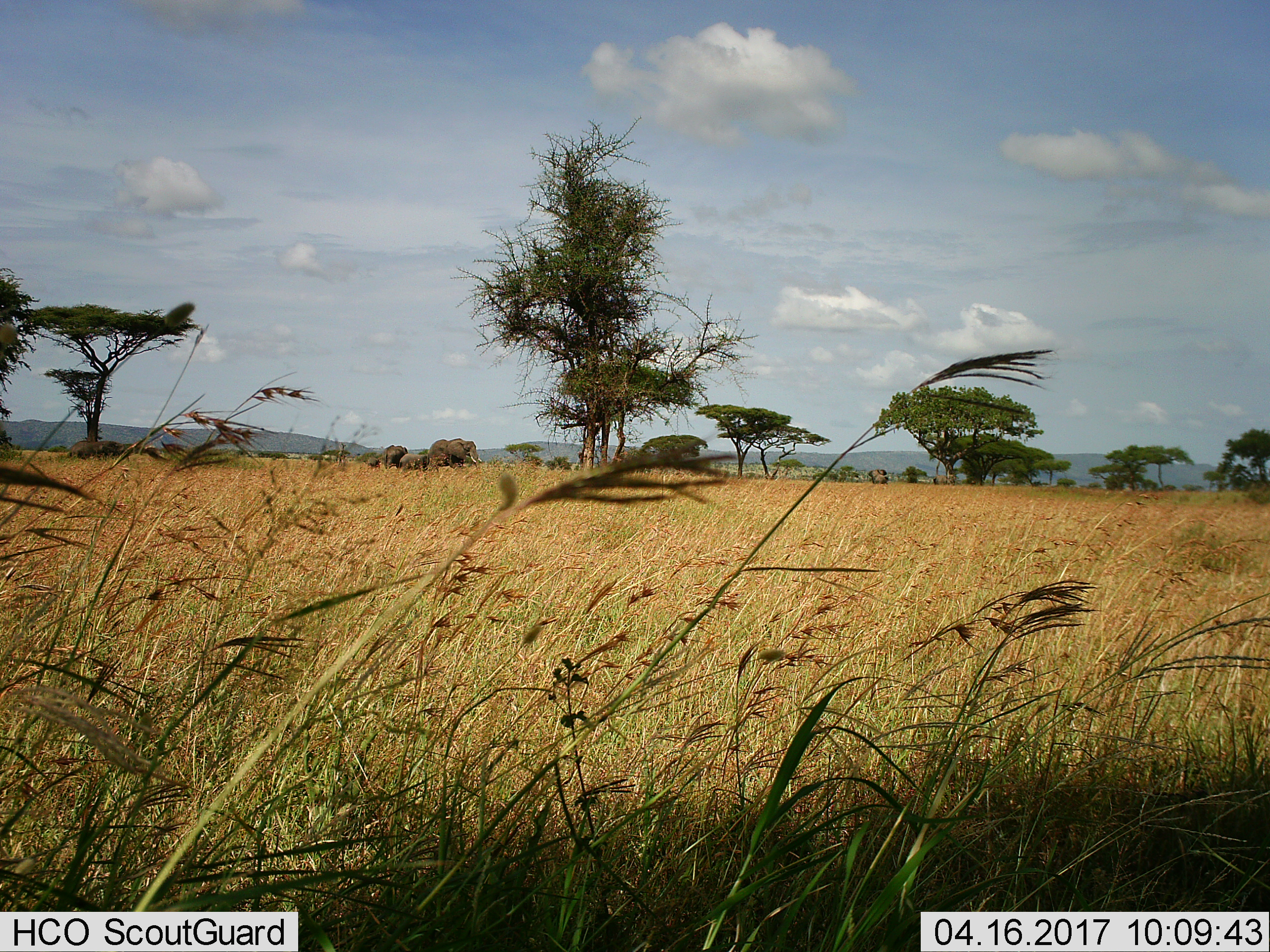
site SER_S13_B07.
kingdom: Animalia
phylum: Chordata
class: Mammalia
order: Proboscidea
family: Elephantidae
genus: Loxodonta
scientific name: Loxodonta africana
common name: african bush elephant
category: elephant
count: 6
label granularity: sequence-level